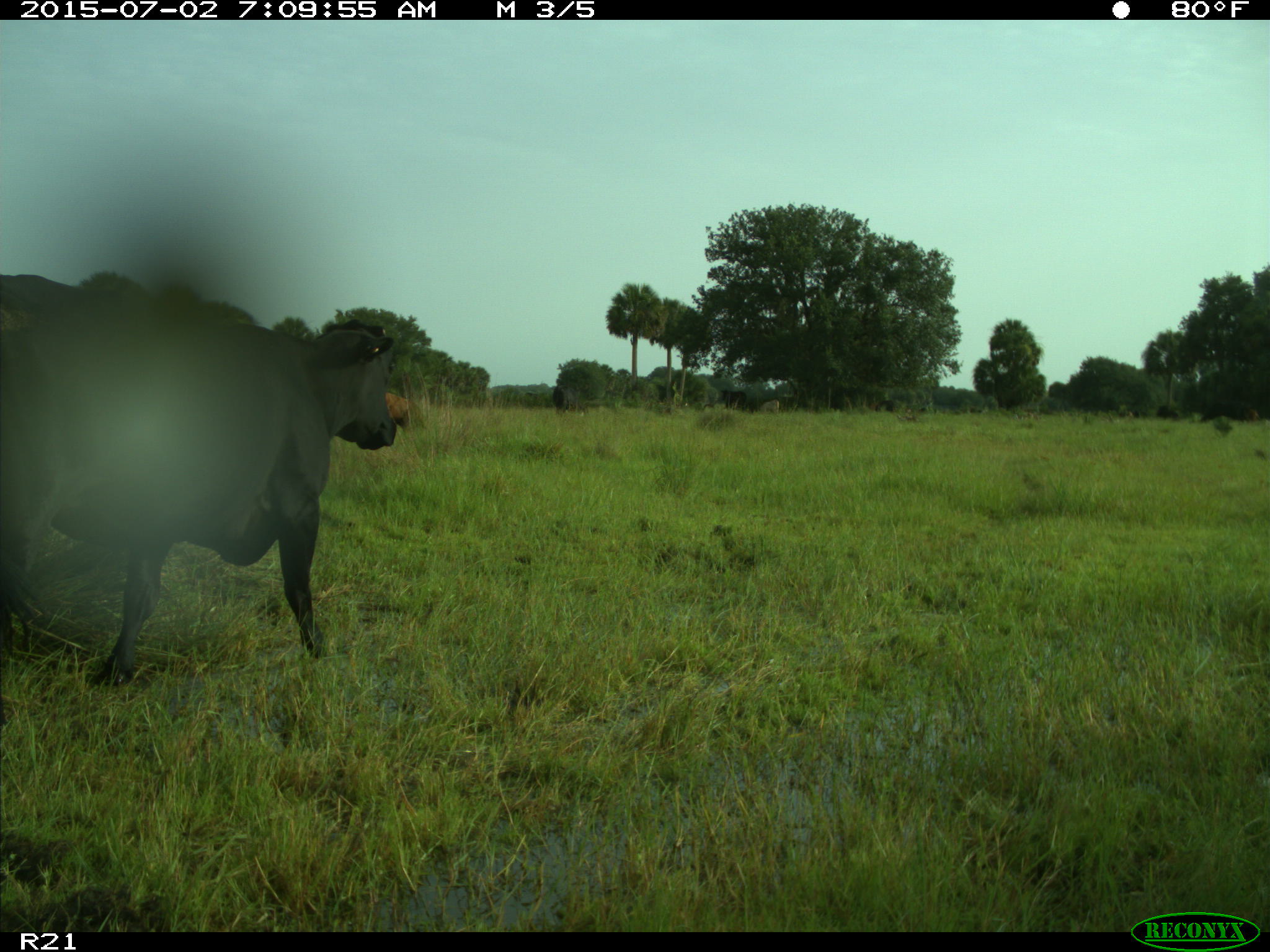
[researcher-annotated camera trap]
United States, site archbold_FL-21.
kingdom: Animalia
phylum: Chordata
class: Mammalia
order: Artiodactyla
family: Bovidae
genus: Bos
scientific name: Bos taurus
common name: domestic cow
Bos taurus (domestic cow).